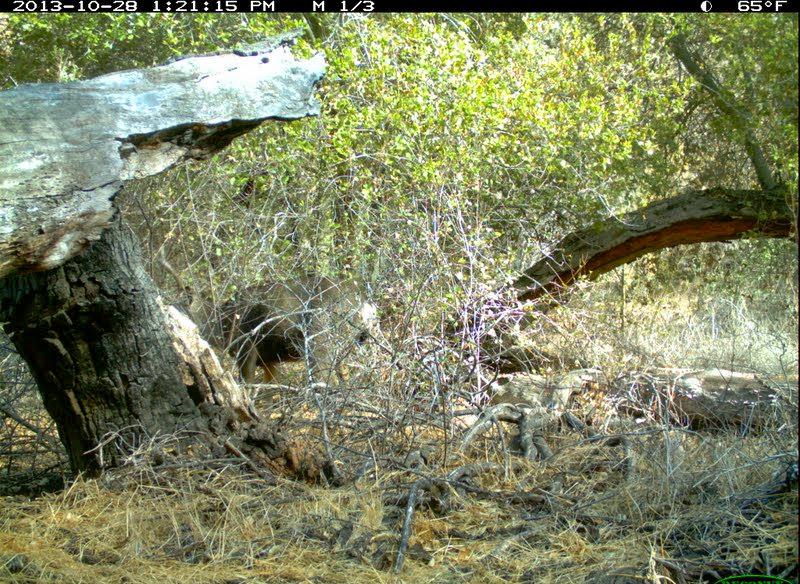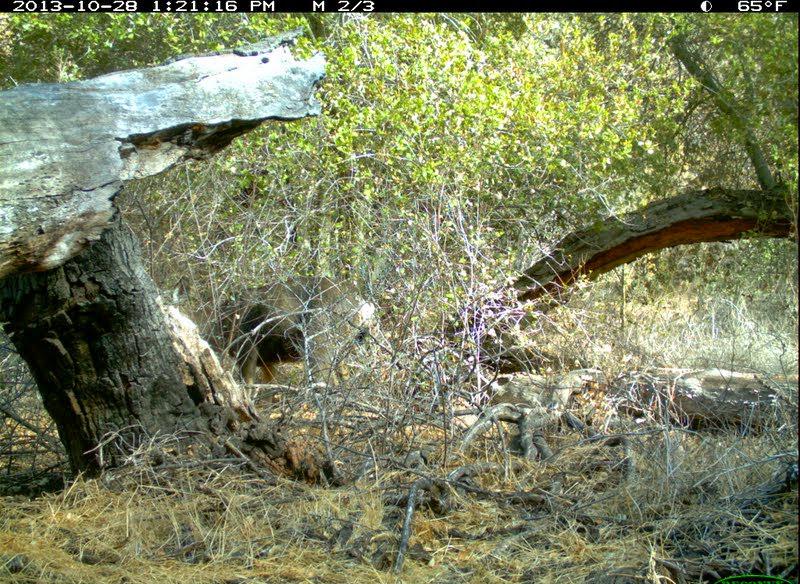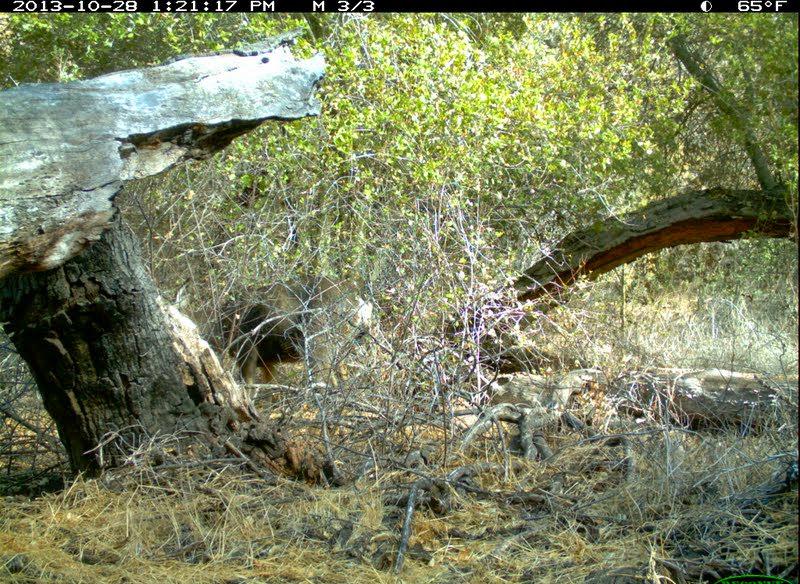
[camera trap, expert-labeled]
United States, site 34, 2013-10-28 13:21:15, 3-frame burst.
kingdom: Animalia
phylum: Chordata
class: Mammalia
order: Artiodactyla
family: Cervidae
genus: Odocoileus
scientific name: Odocoileus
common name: deer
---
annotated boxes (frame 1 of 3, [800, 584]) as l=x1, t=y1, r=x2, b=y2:
deer: l=149, t=243, r=380, b=414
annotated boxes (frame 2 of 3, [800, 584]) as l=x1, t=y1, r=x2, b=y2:
deer: l=151, t=271, r=379, b=402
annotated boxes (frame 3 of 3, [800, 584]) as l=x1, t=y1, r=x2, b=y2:
deer: l=166, t=271, r=376, b=419